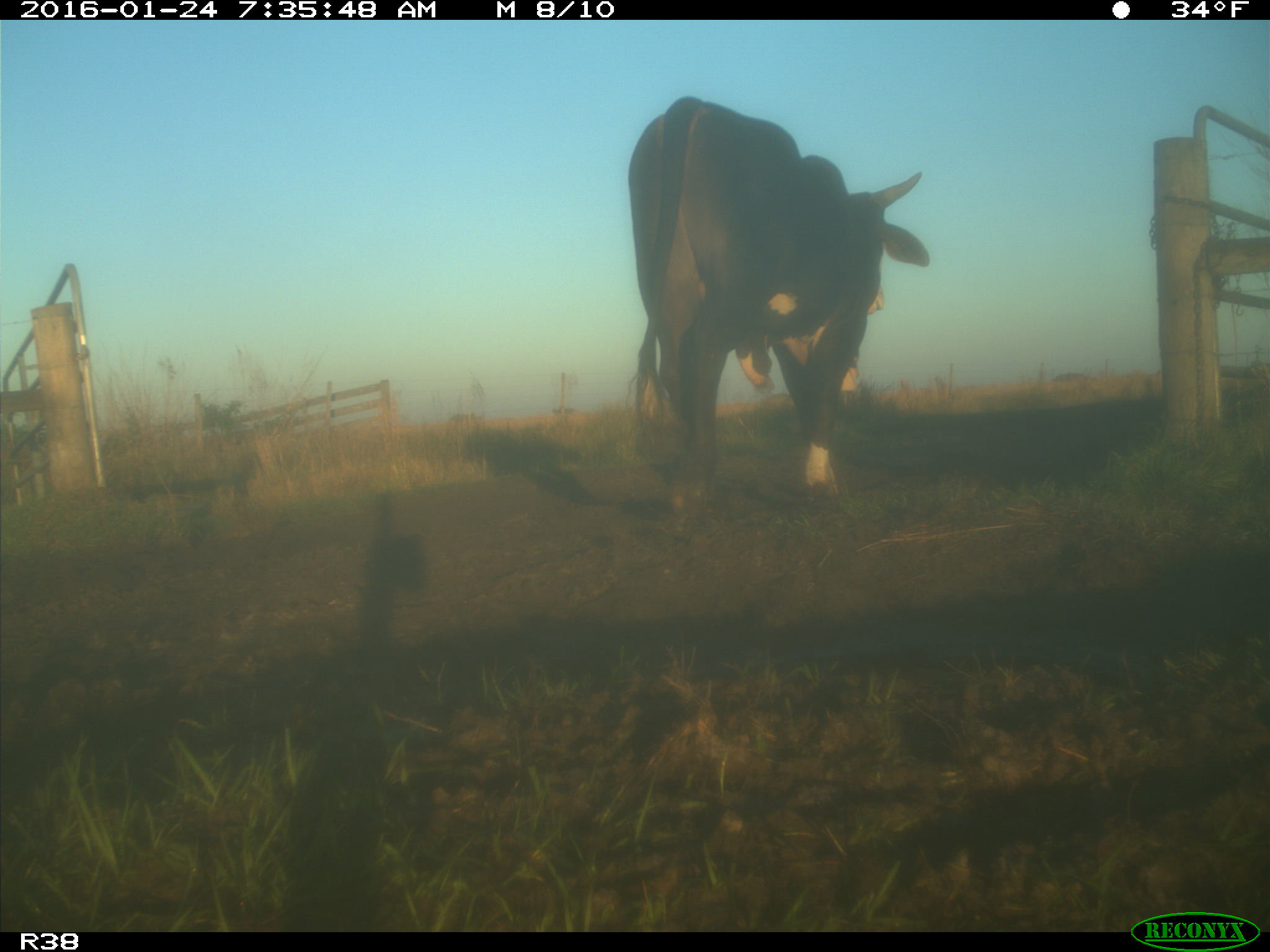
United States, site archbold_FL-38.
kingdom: Animalia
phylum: Chordata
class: Mammalia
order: Artiodactyla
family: Bovidae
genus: Bos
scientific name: Bos taurus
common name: domestic cow